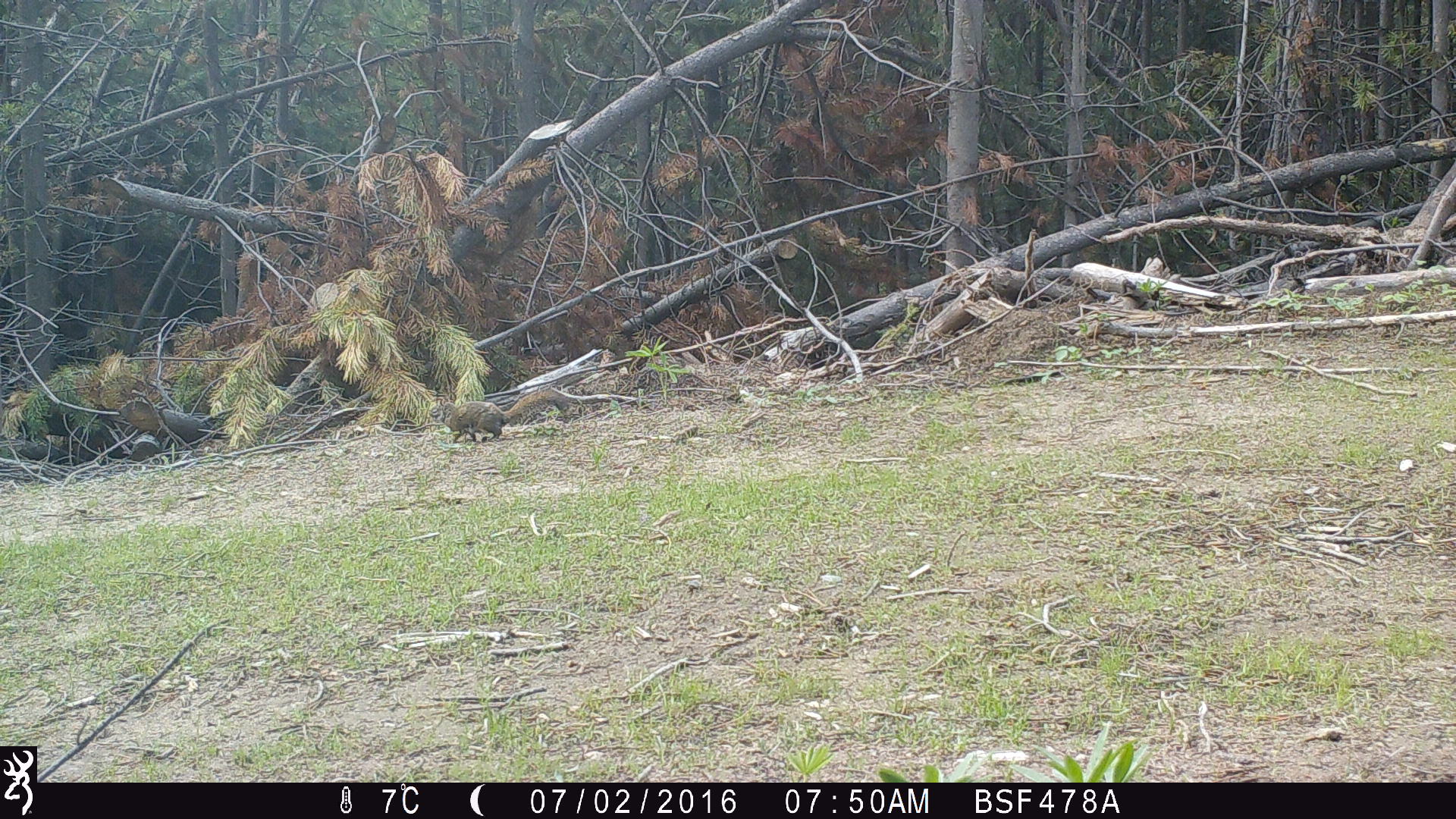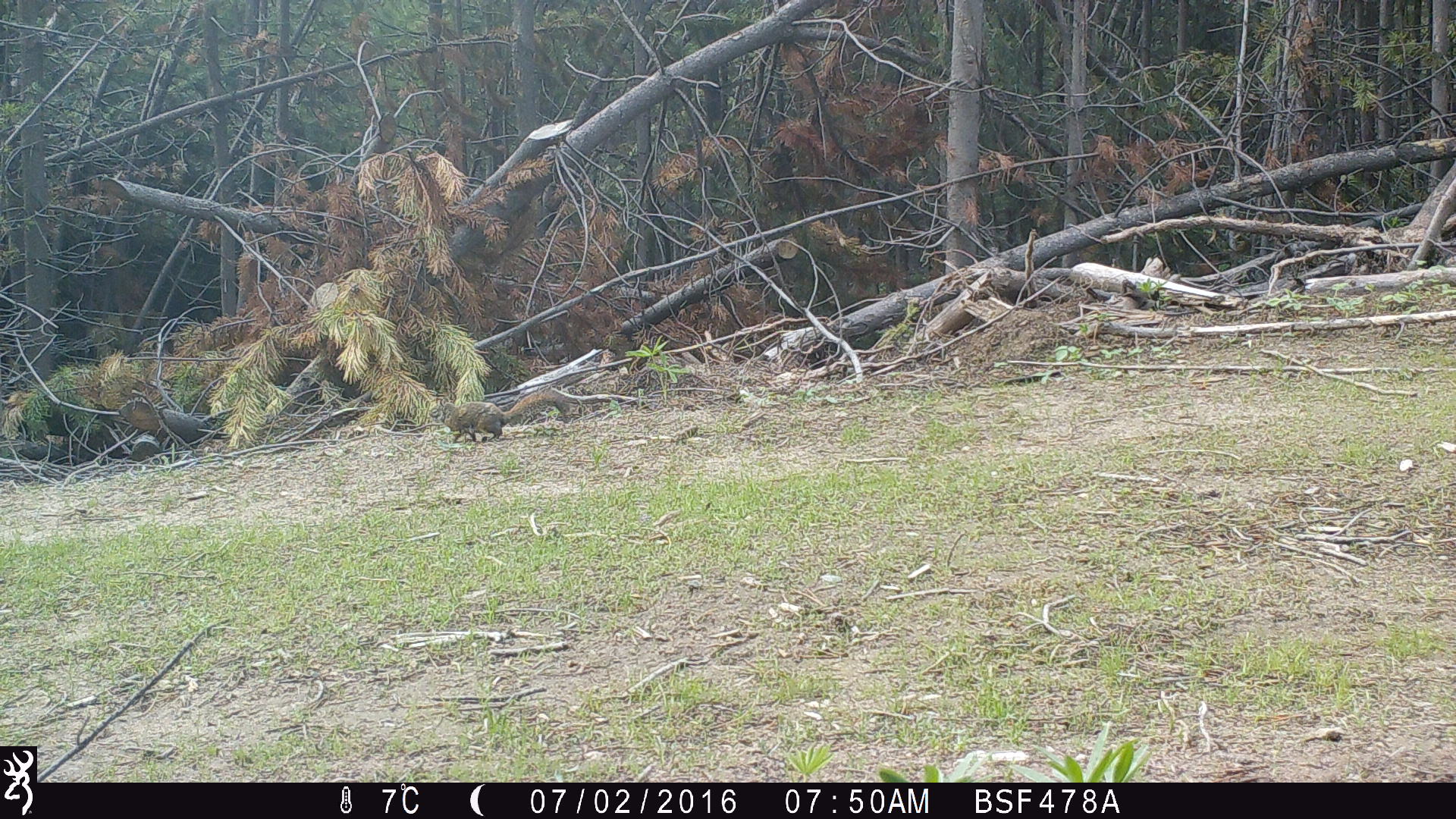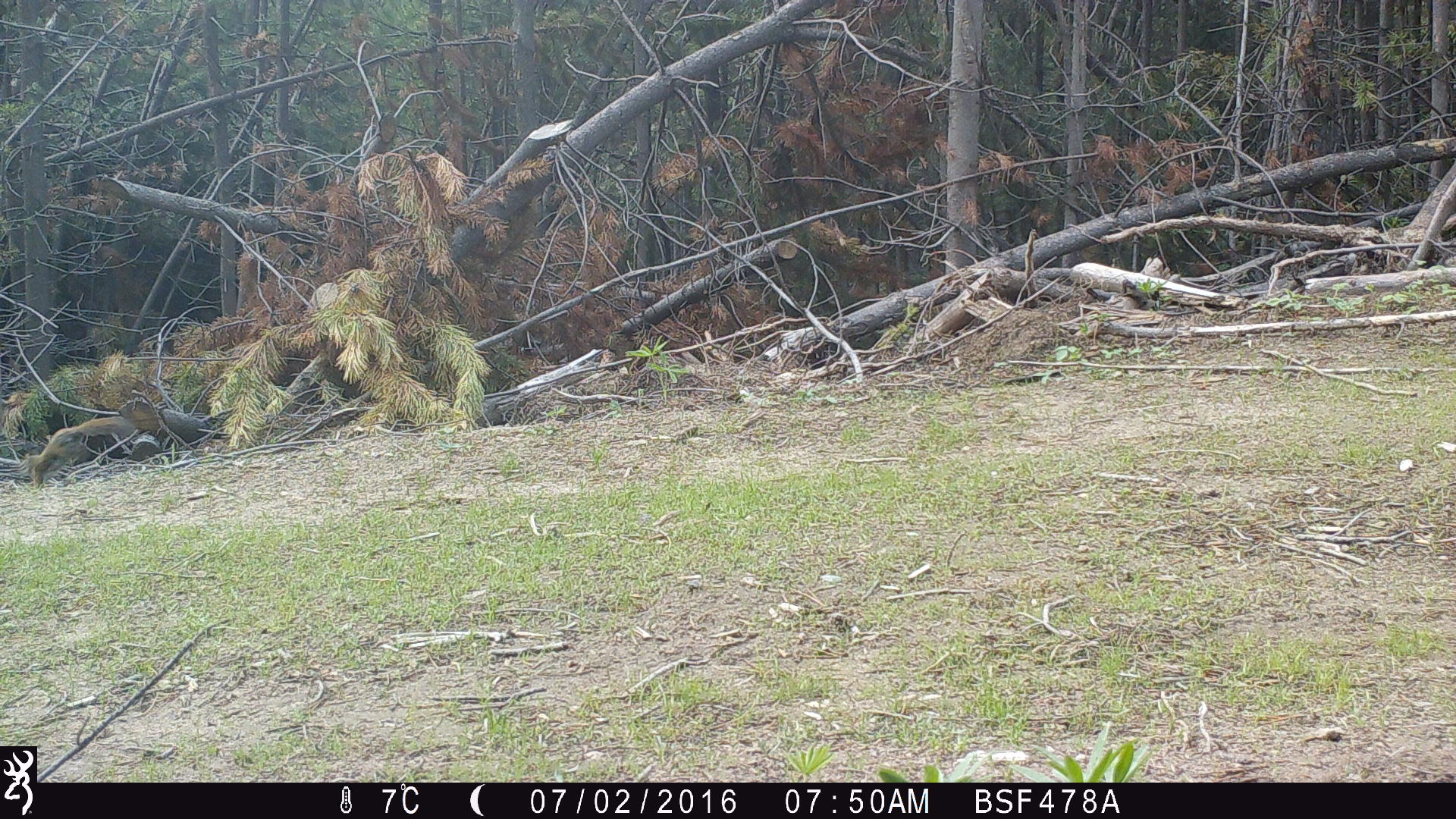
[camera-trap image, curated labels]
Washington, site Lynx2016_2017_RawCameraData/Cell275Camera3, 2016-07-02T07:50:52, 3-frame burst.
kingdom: Animalia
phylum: Chordata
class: Mammalia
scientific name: Mammalia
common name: small mammal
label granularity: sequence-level